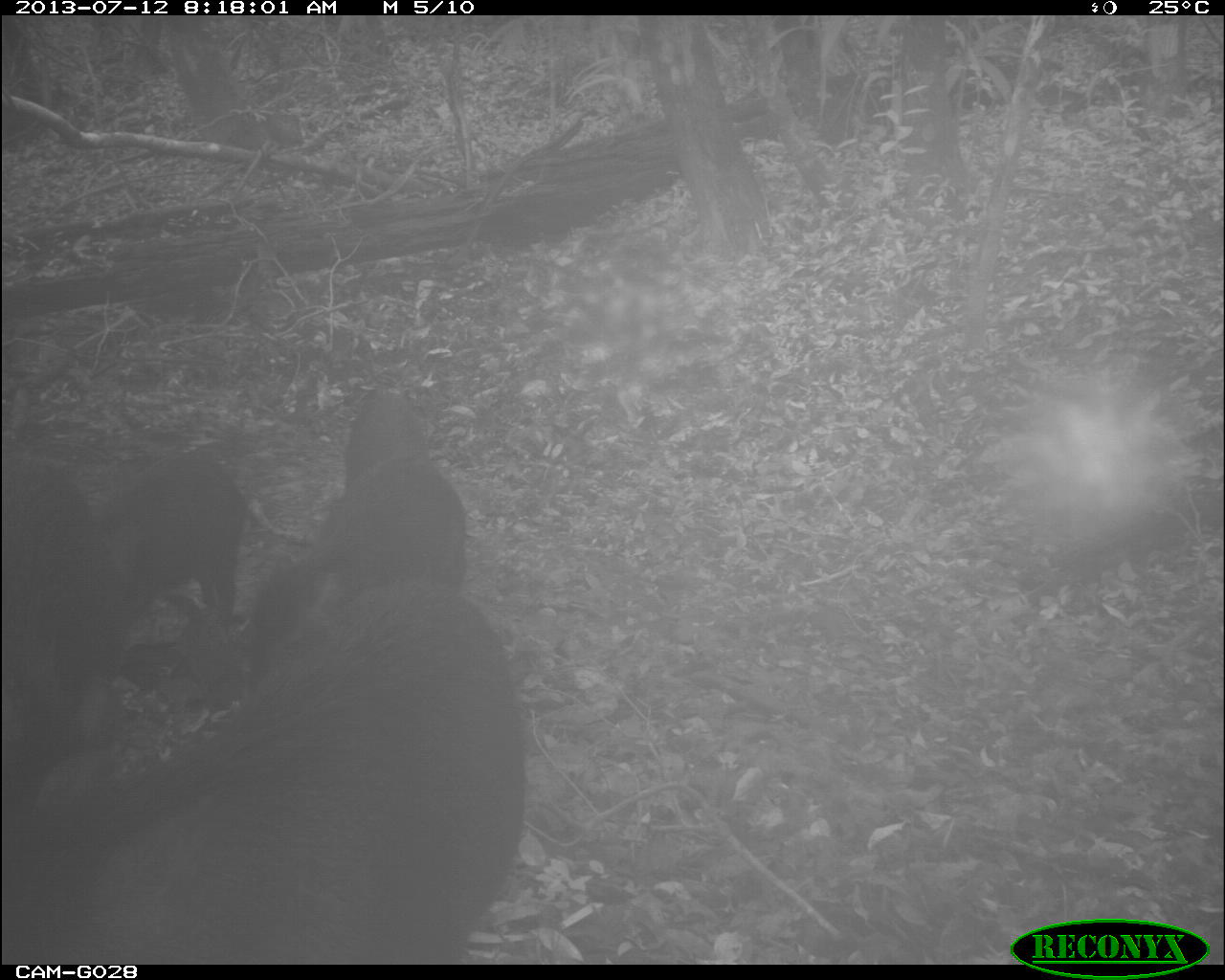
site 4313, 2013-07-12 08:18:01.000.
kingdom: Animalia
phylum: Chordata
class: Mammalia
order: Artiodactyla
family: Tayassuidae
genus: Tayassu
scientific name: Tayassu pecari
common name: white-lipped peccary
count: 25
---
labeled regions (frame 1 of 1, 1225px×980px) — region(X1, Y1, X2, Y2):
tayassu pecari: region(54, 582, 522, 964); region(245, 386, 468, 682); region(0, 456, 108, 799); region(86, 449, 247, 636); region(344, 391, 430, 496)